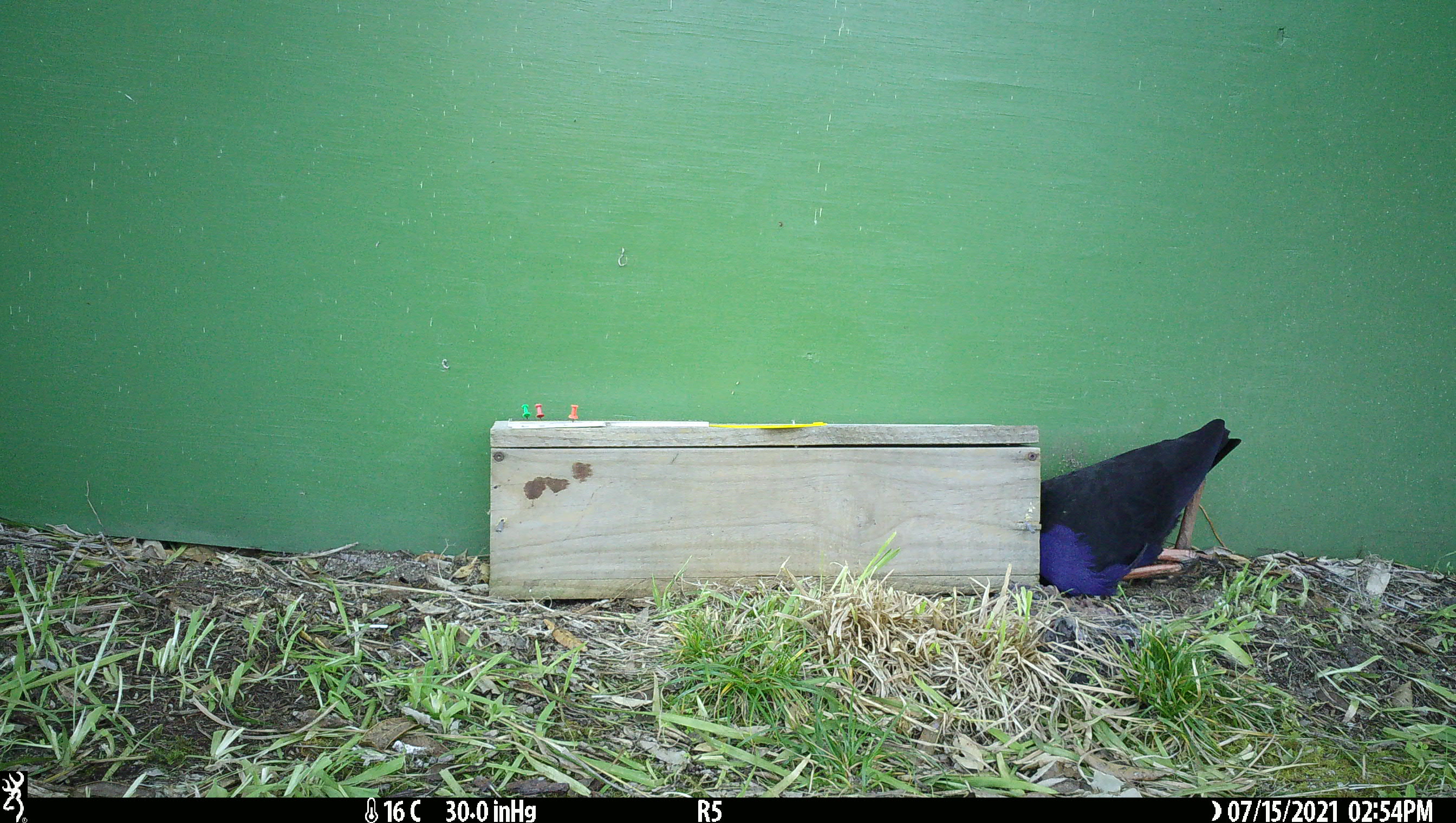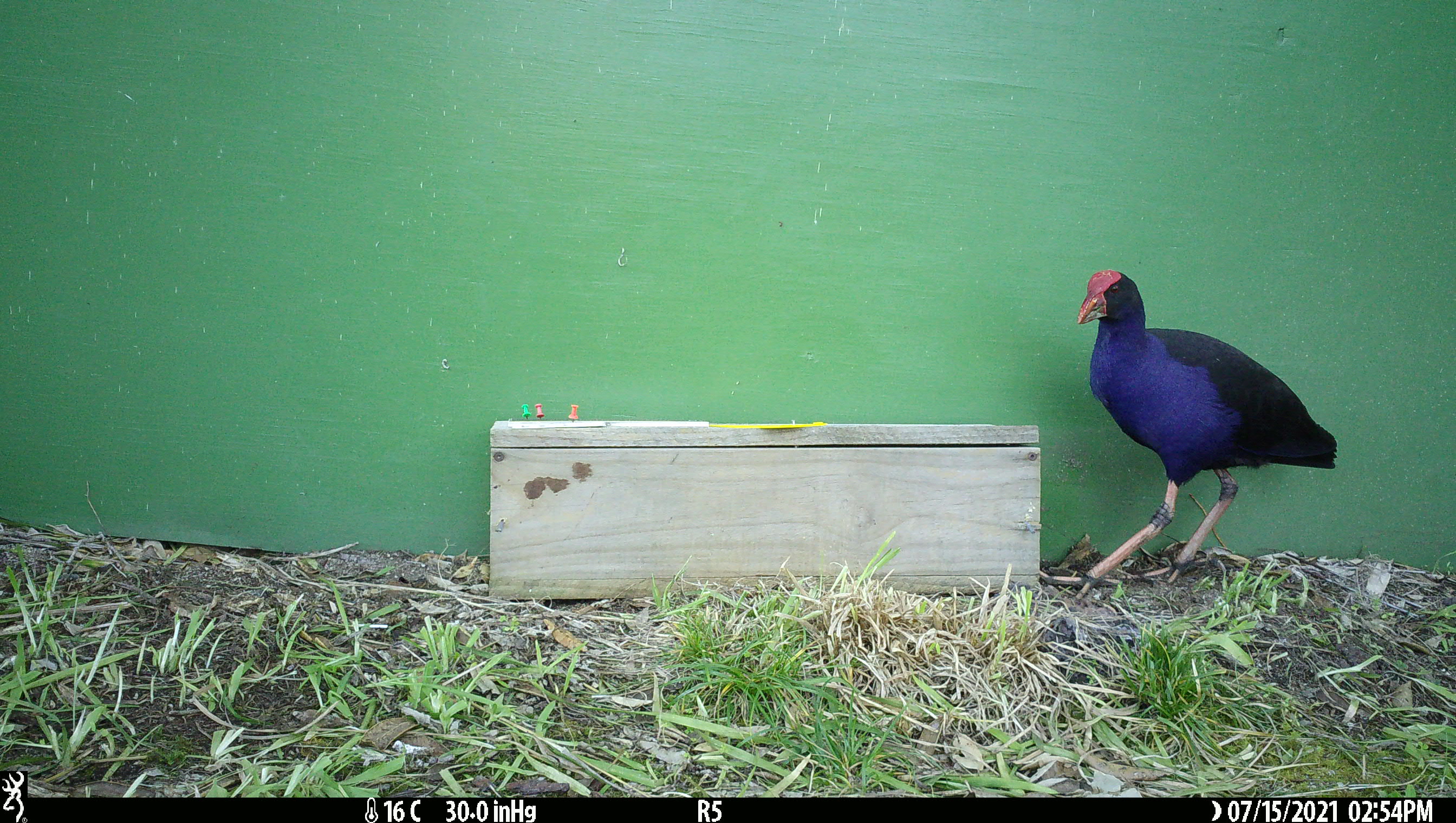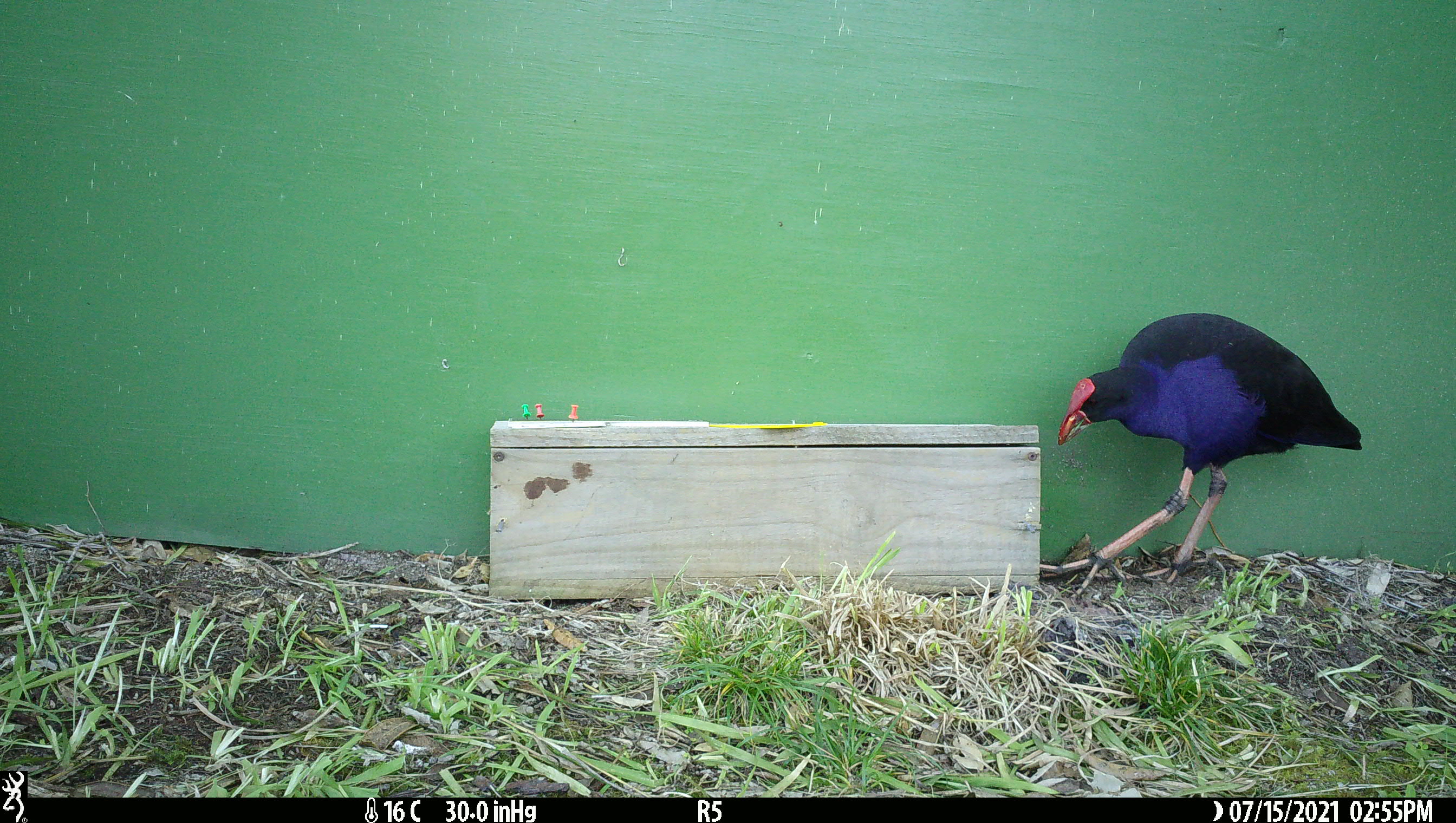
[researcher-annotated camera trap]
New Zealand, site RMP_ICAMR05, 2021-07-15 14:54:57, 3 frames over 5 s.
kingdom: Animalia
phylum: Chordata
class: Aves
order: Gruiformes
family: Rallidae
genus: Porphyrio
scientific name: Porphyrio melanotus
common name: australasian swamphen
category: pukeko